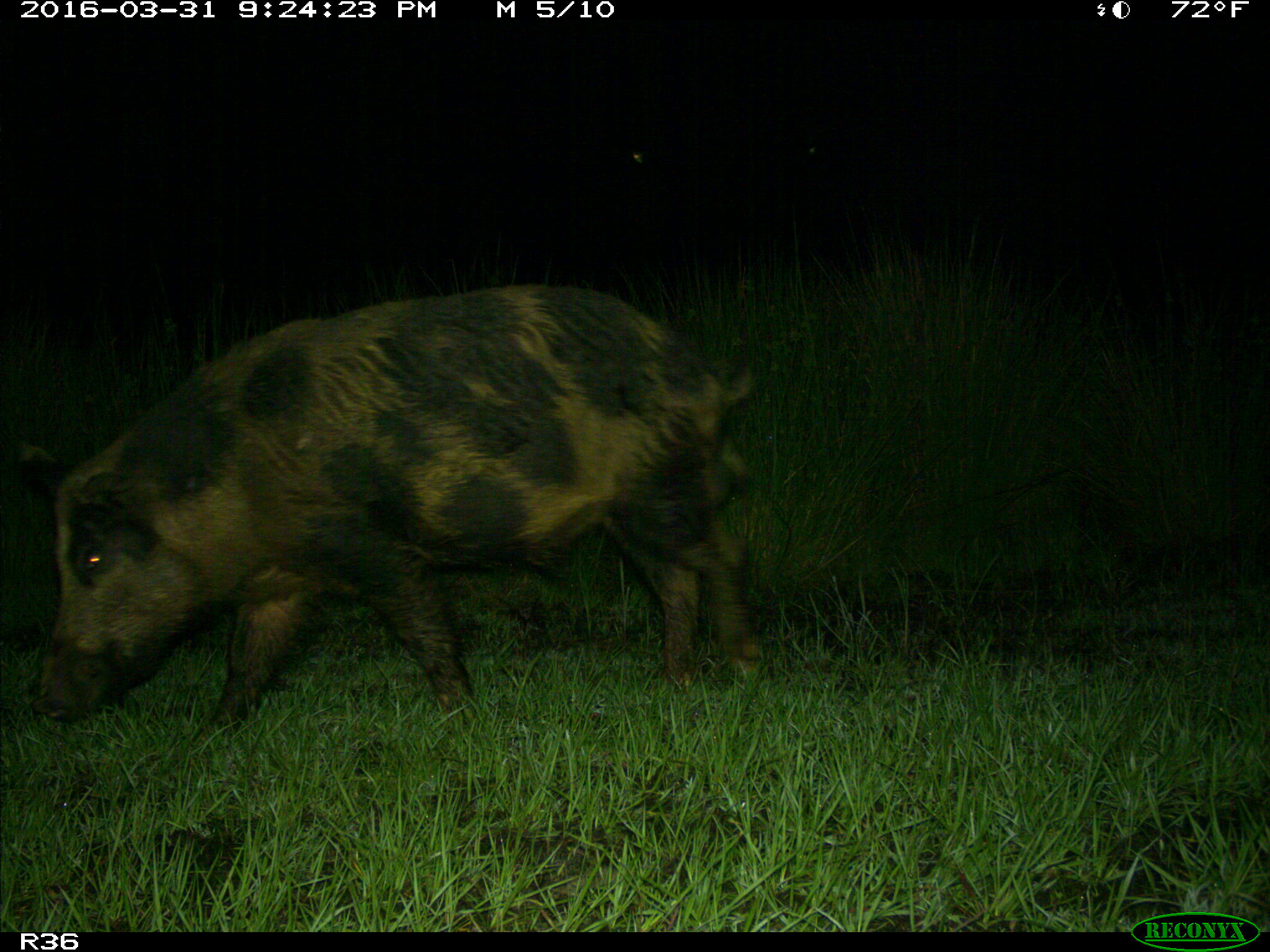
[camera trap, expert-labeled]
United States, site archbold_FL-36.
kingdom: Animalia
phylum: Chordata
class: Mammalia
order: Artiodactyla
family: Suidae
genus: Sus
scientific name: Sus scrofa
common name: wild boar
Sus scrofa (wild boar).